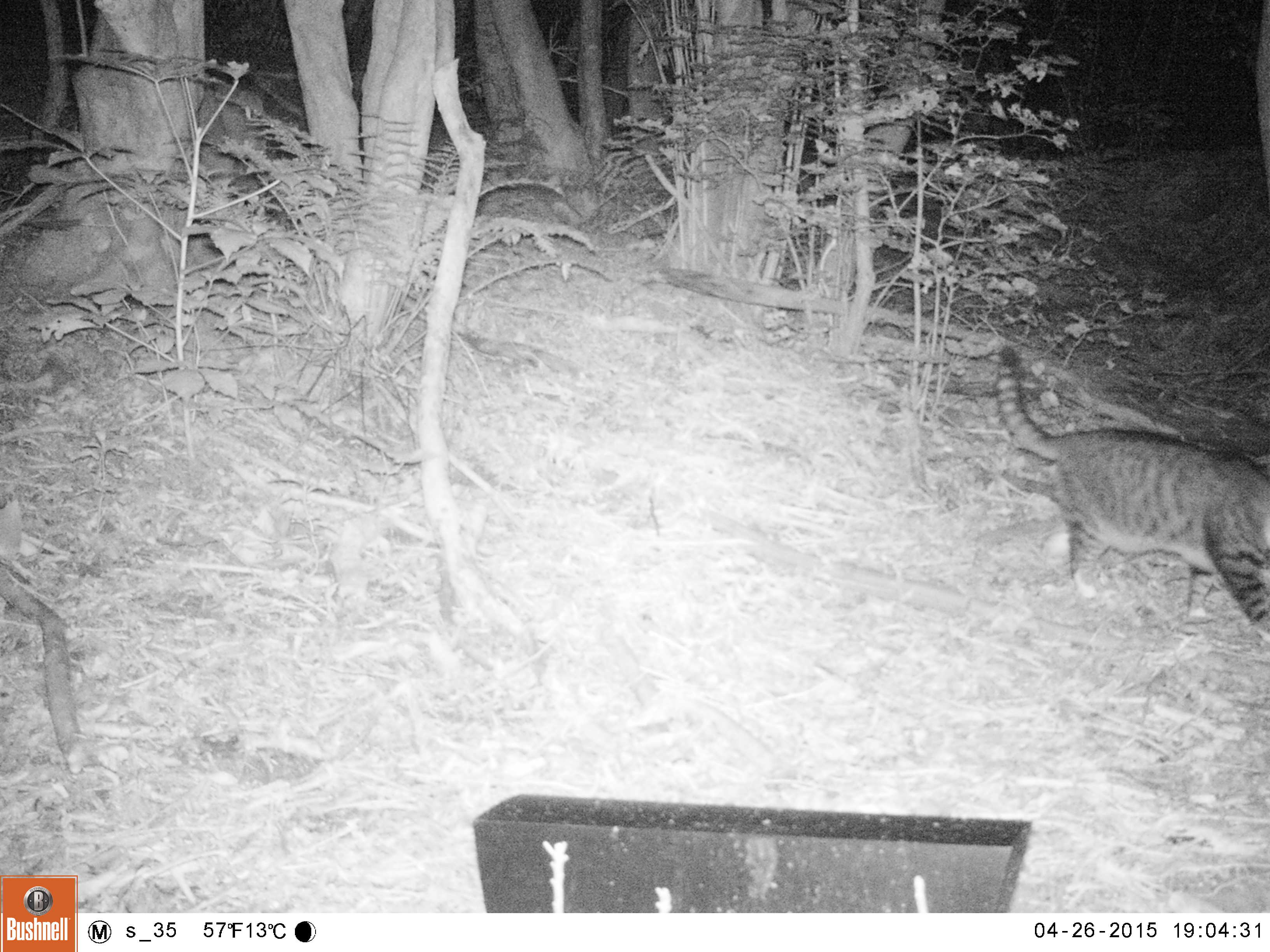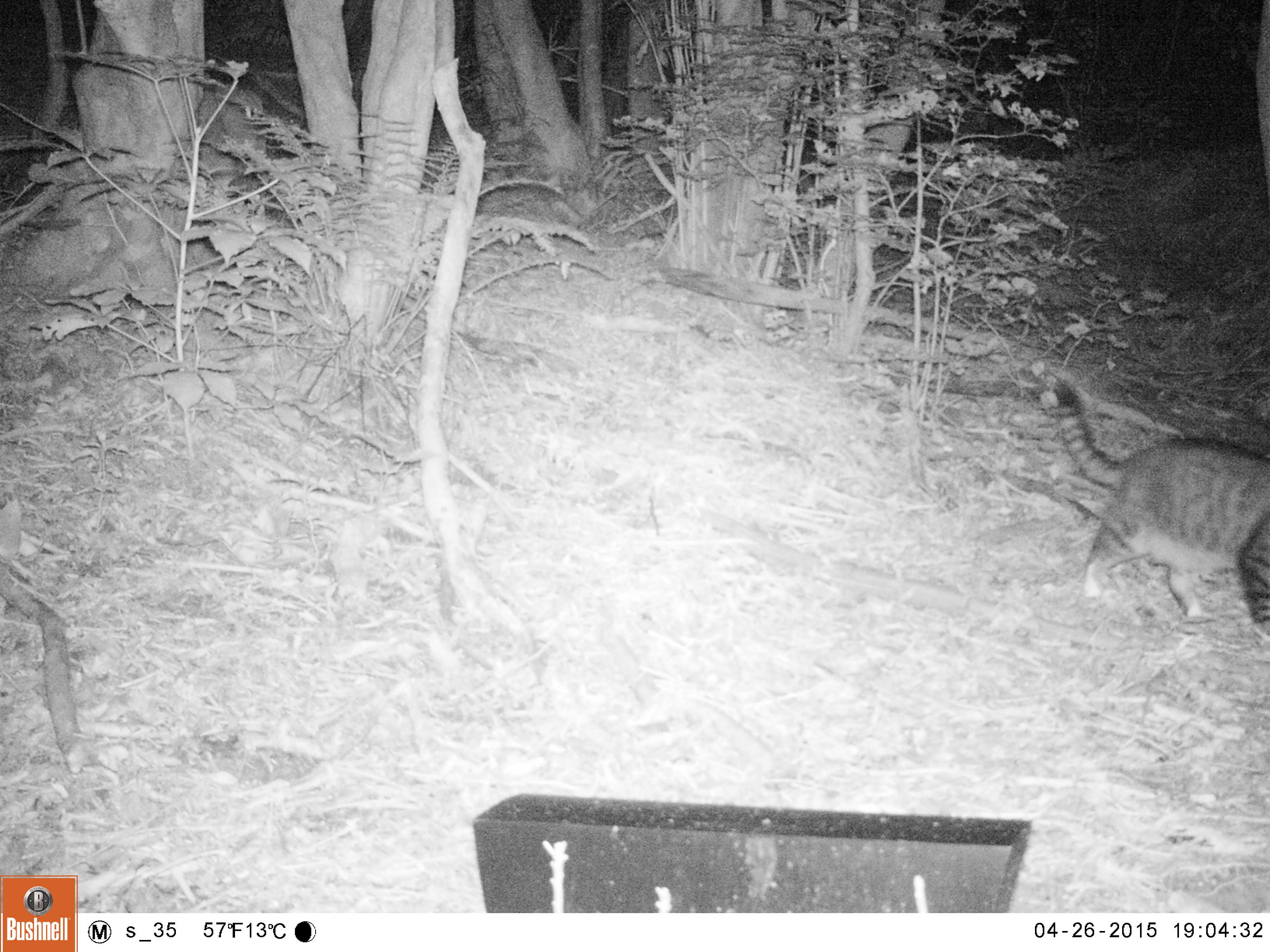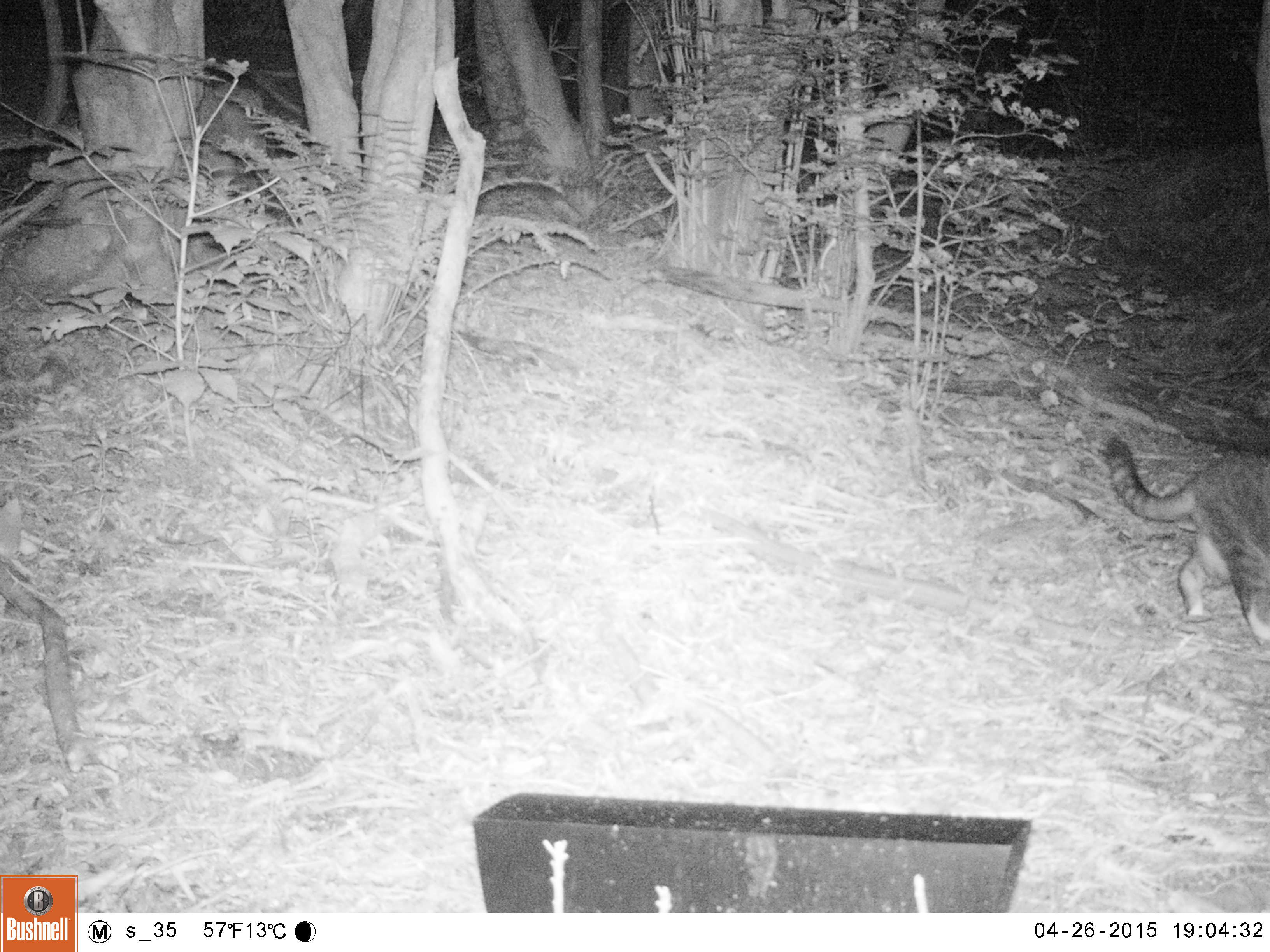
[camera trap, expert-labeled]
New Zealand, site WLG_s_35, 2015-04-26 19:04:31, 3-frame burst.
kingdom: Animalia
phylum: Chordata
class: Mammalia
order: Carnivora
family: Felidae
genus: Felis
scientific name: Felis catus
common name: domestic cat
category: cat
Cat (domestic cat) (Felis catus).